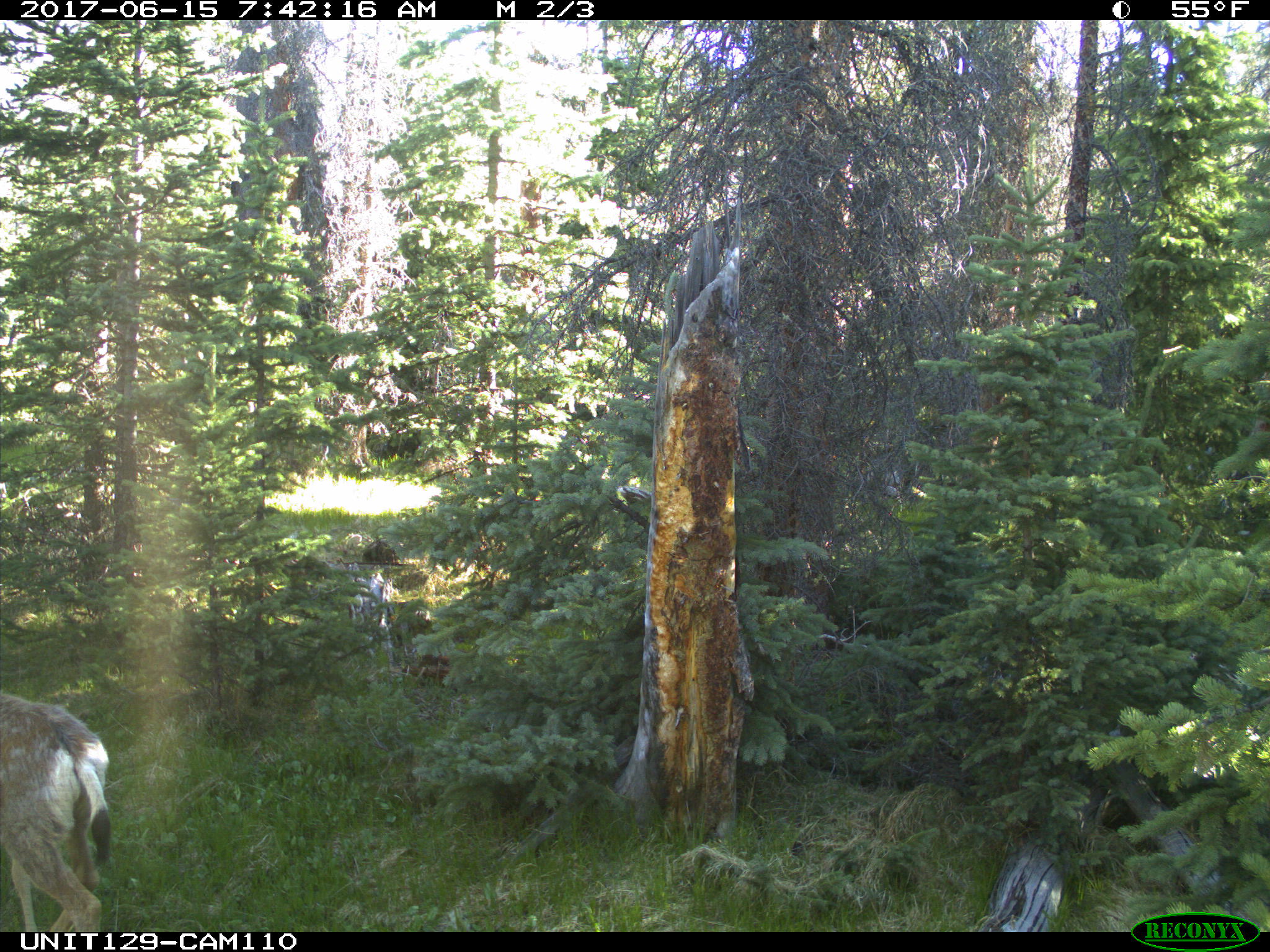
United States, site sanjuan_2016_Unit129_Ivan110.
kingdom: Animalia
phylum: Chordata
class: Mammalia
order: Artiodactyla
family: Cervidae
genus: Odocoileus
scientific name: Odocoileus hemionus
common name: mule deer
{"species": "Odocoileus hemionus (mule deer)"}